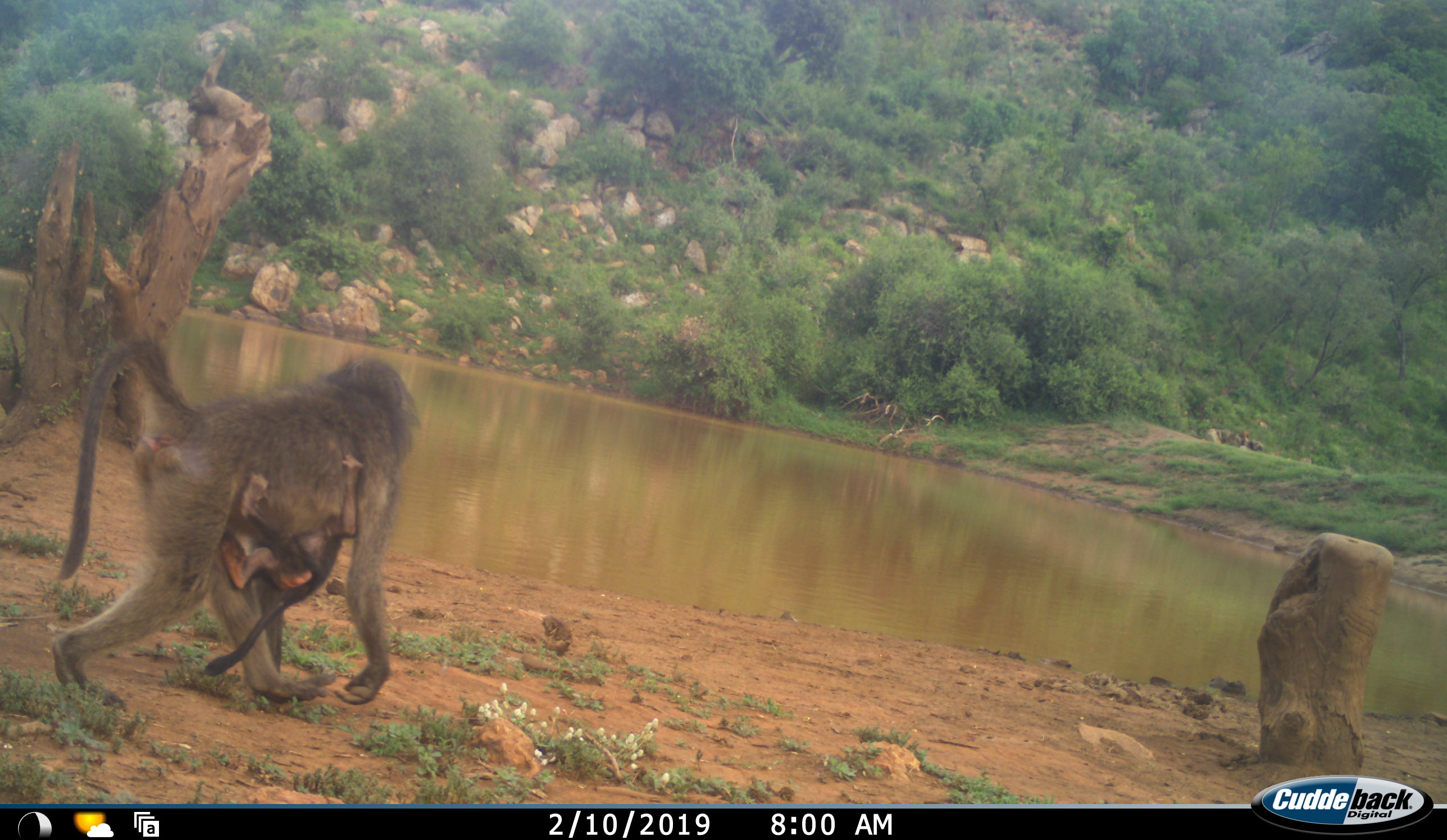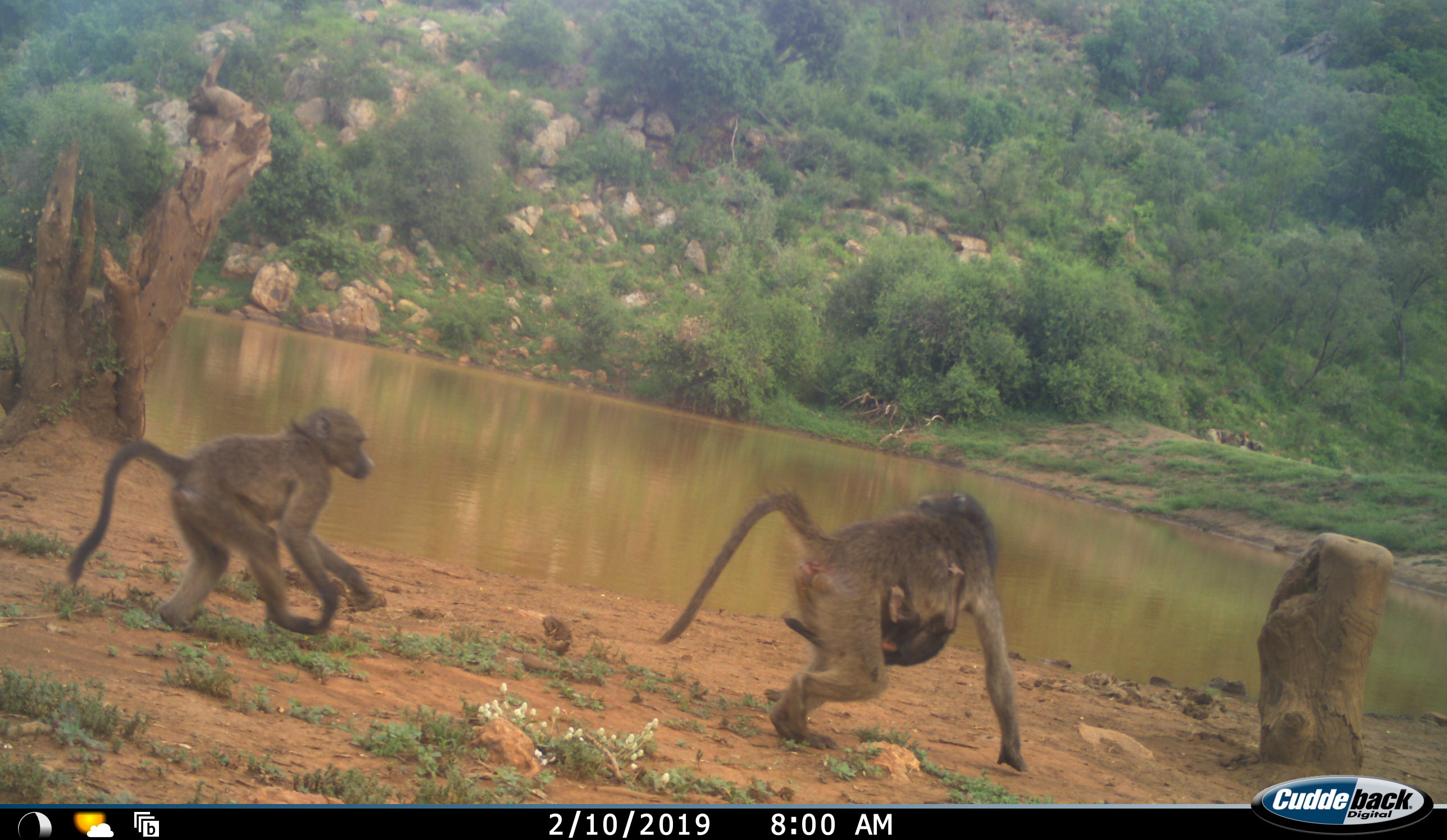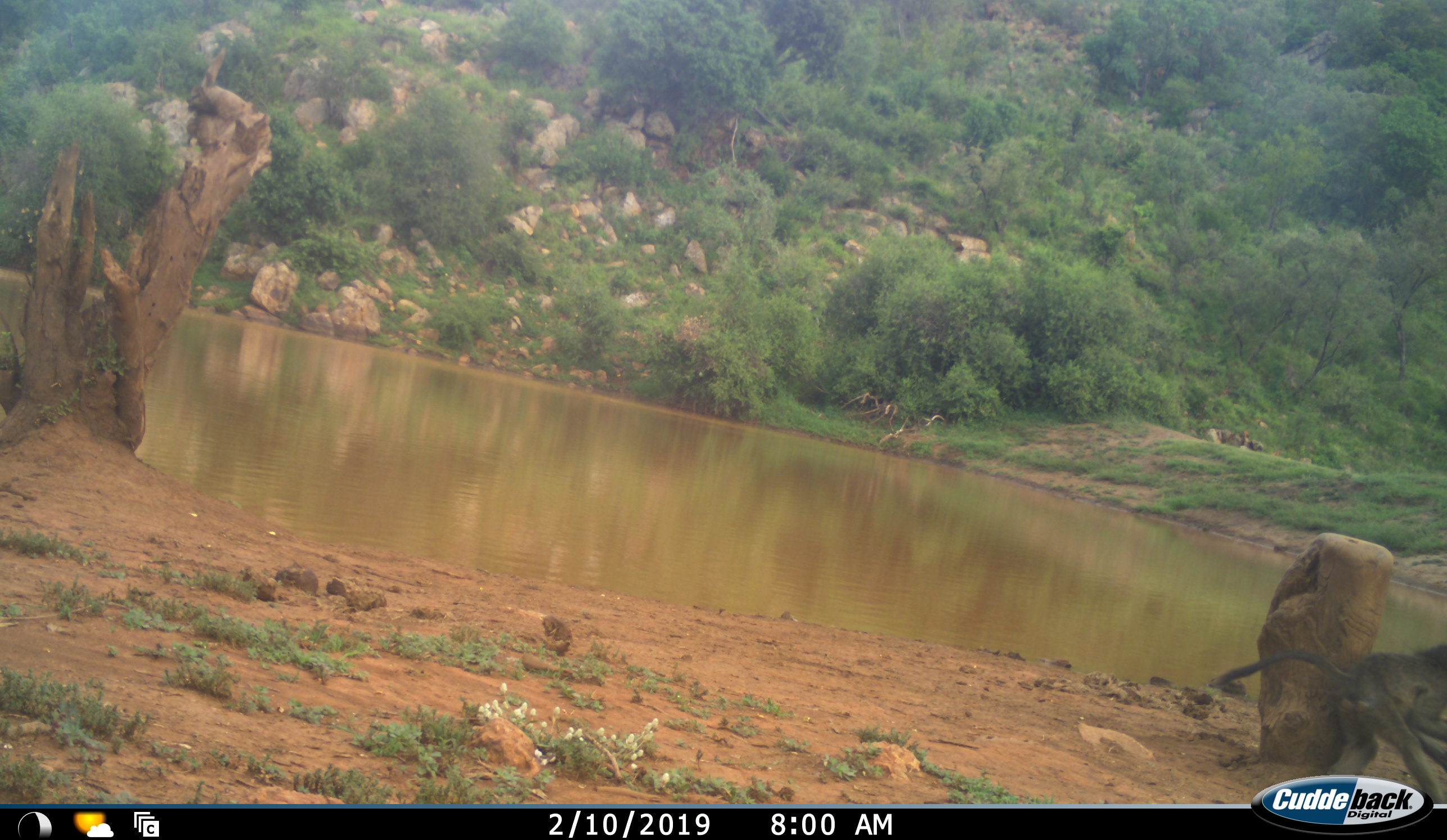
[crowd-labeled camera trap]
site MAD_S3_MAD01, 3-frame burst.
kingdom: Animalia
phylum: Chordata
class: Mammalia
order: Primates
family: Cercopithecidae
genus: Papio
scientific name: Papio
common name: baboon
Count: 3.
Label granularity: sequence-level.